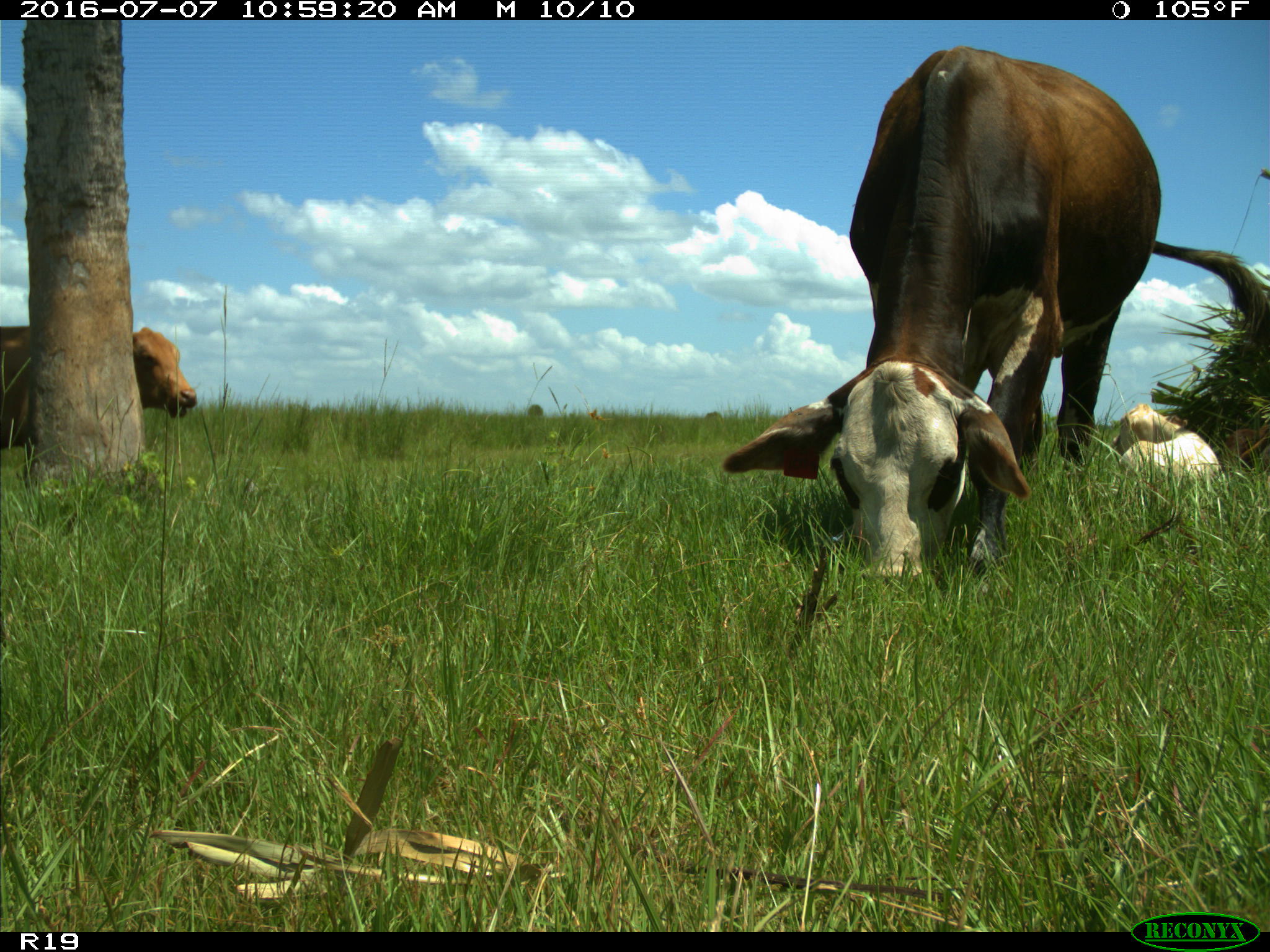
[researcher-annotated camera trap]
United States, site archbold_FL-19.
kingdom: Animalia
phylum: Chordata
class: Mammalia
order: Artiodactyla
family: Bovidae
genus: Bos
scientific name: Bos taurus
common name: domestic cow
Bos taurus (domestic cow).